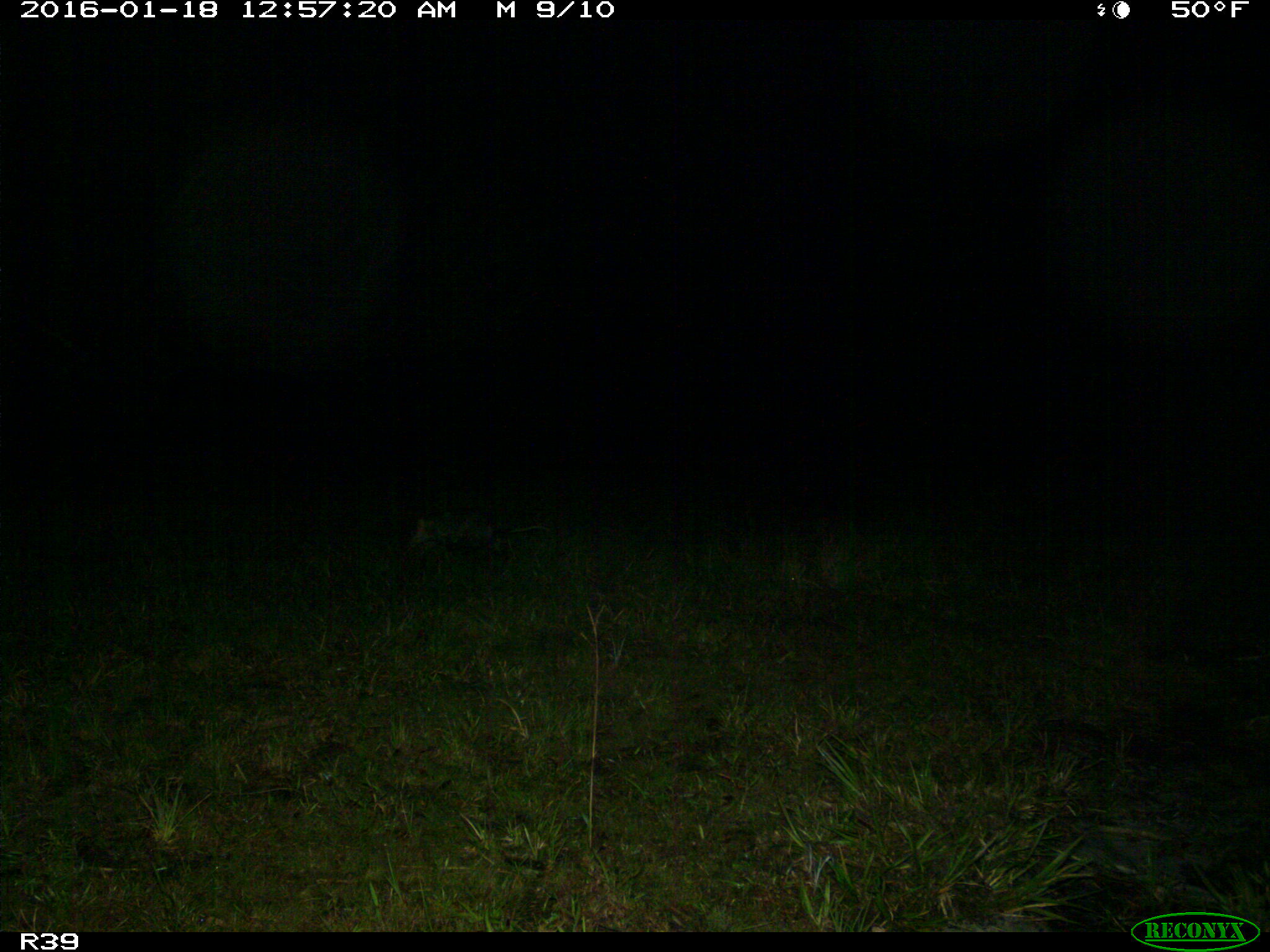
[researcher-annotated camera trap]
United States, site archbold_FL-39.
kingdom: Animalia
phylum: Chordata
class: Mammalia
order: Didelphimorphia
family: Didelphidae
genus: Didelphis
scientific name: Didelphis virginiana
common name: virginia opossum